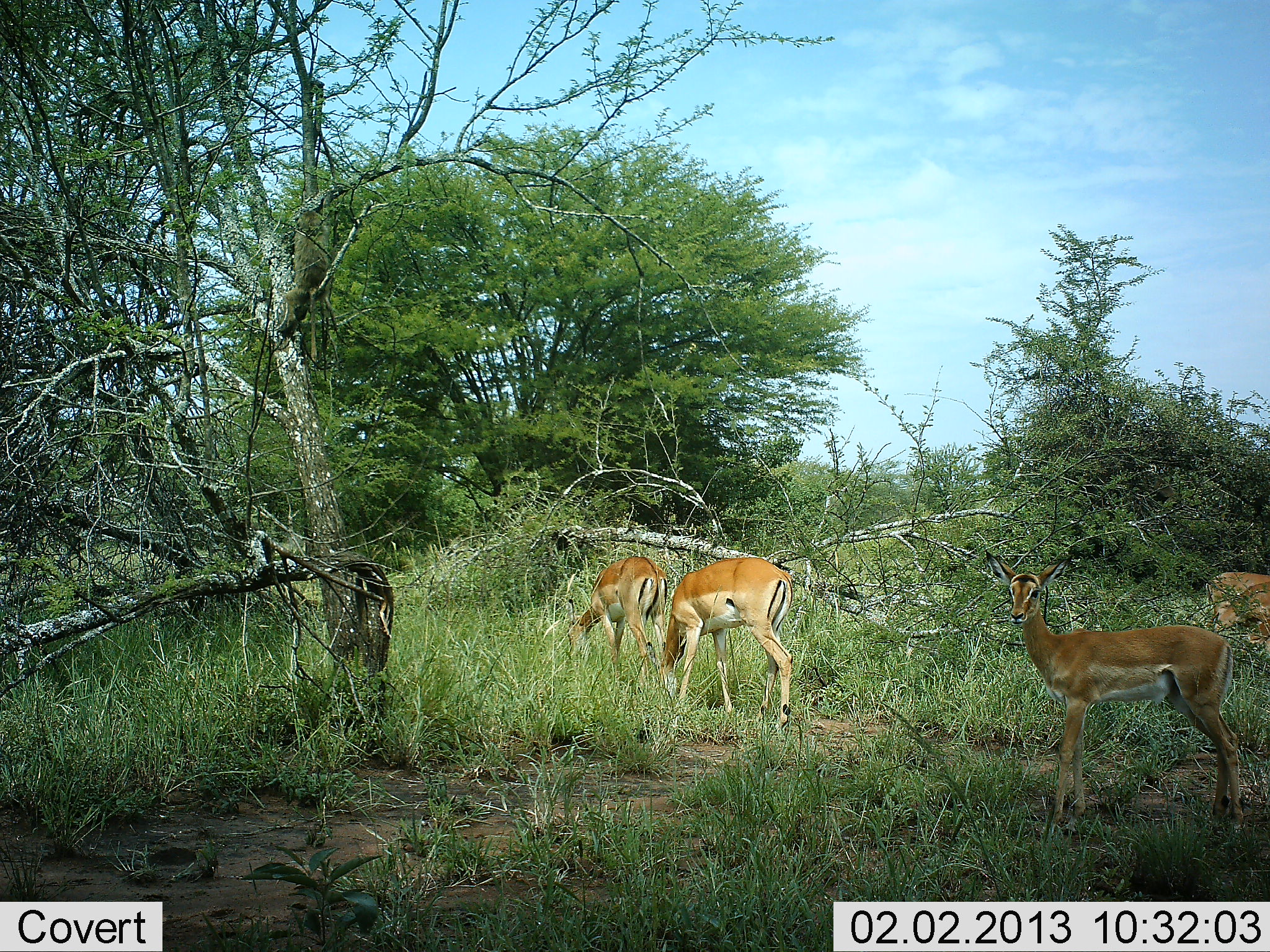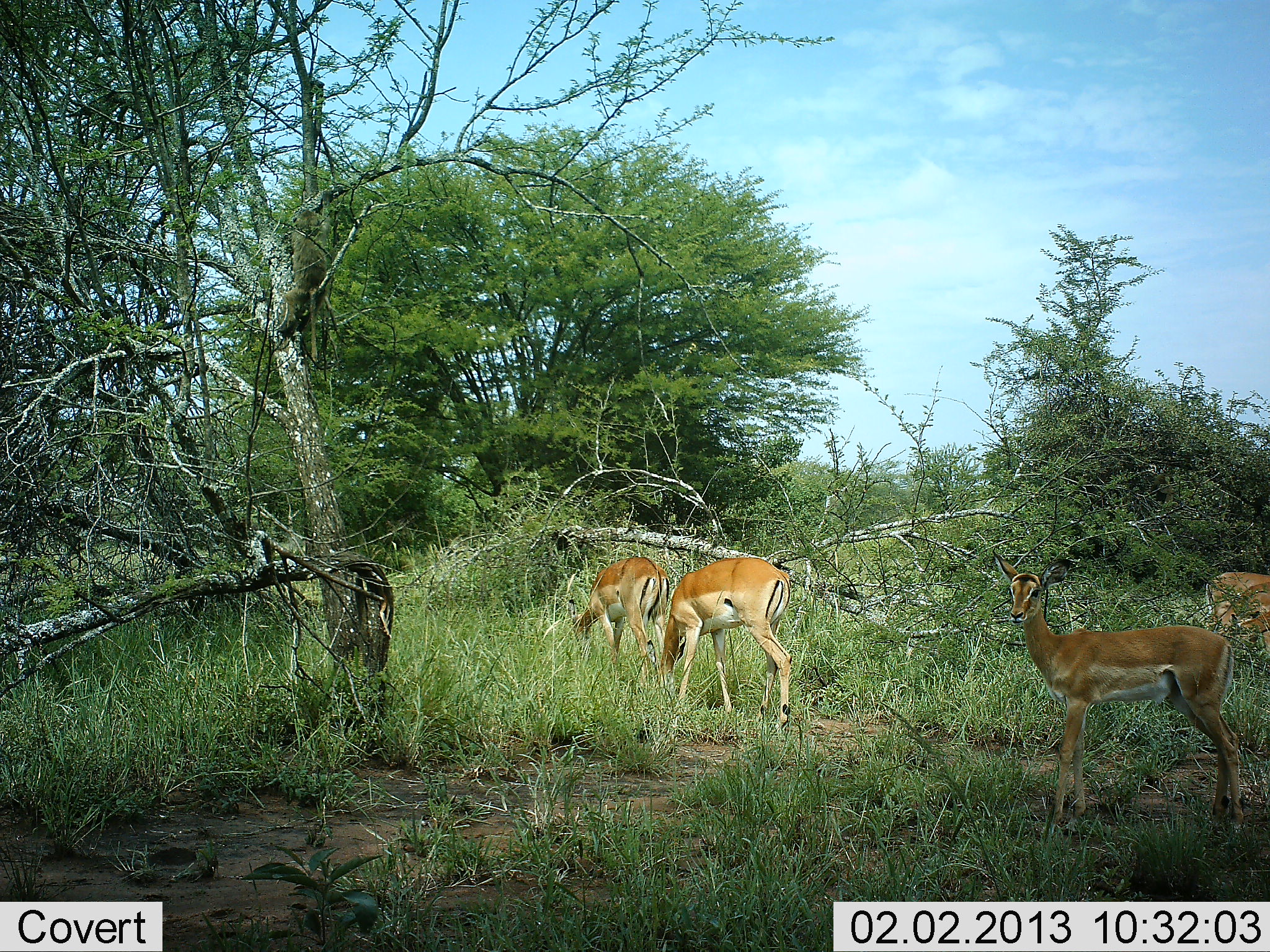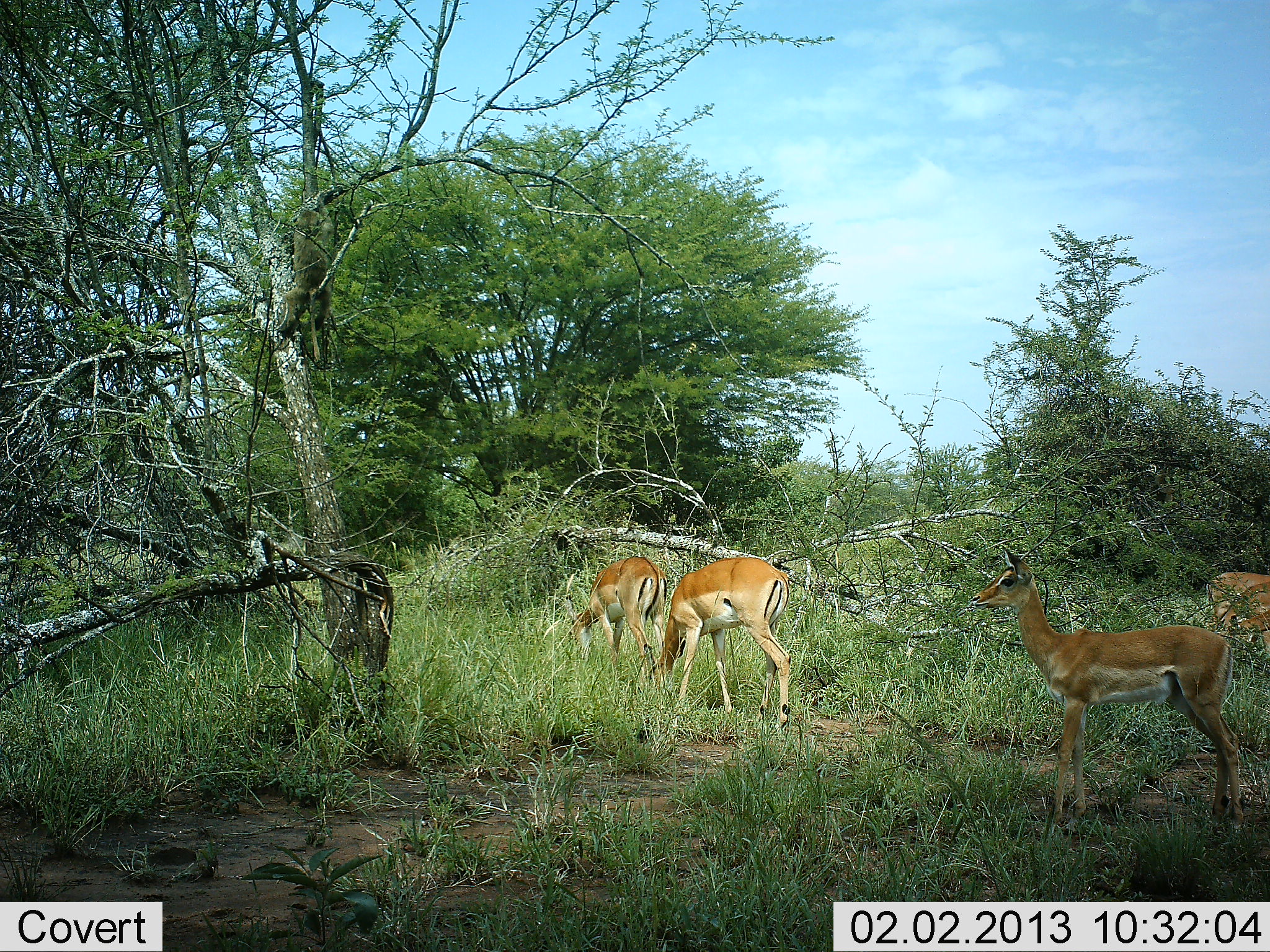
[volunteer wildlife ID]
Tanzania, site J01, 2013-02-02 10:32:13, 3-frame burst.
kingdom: Animalia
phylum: Chordata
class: Mammalia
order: Artiodactyla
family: Bovidae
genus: Aepyceros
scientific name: Aepyceros melampus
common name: impala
Impala (Aepyceros melampus), count 4. Behavior (volunteer vote fractions): standing 87%, resting 0%, moving 7%, interacting 0%. Young present (vote fraction): 7%. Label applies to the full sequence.